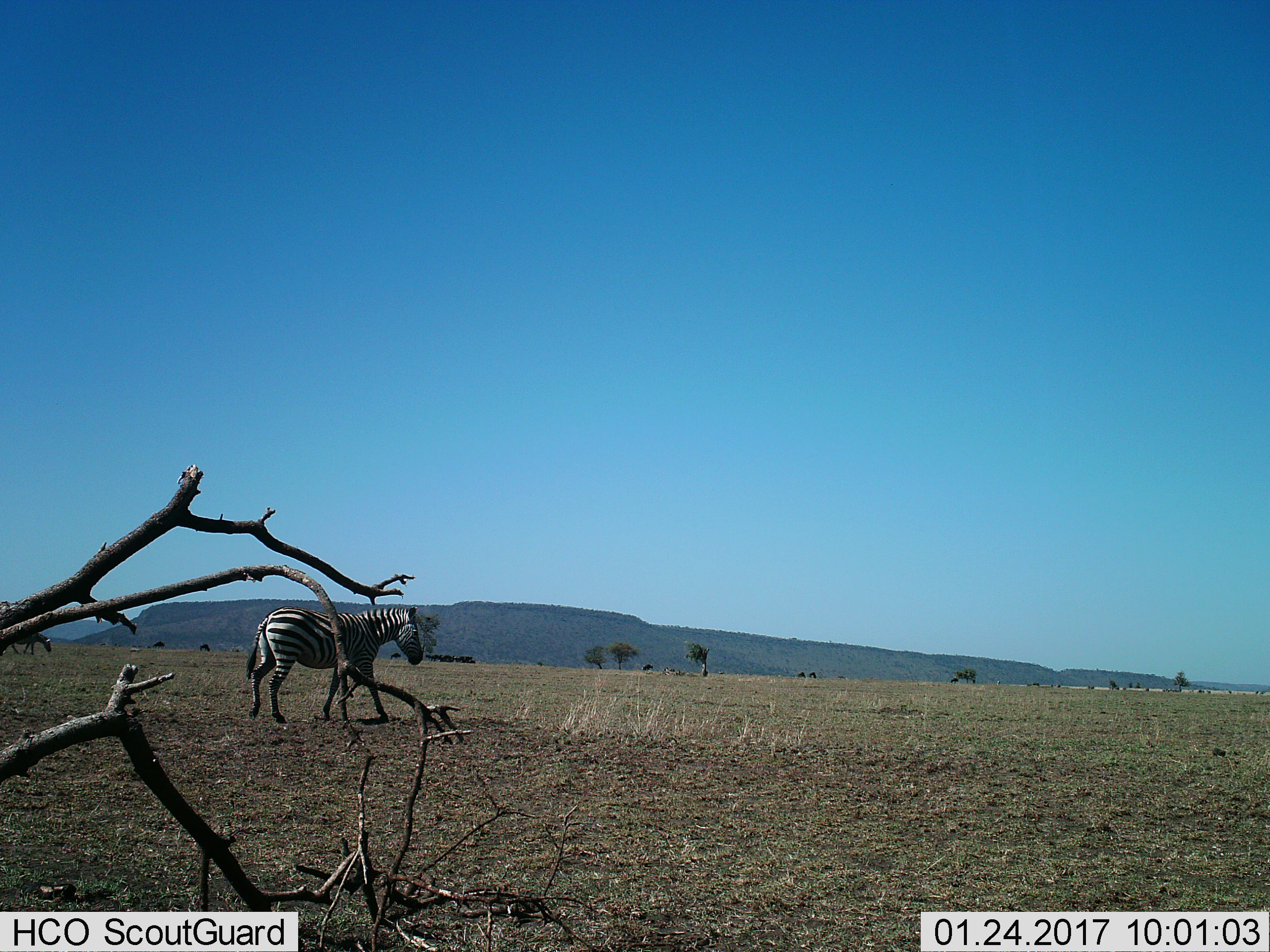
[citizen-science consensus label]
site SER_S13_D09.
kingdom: Animalia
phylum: Chordata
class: Mammalia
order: Perissodactyla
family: Equidae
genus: Equus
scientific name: Equus quagga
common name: plains zebra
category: zebraplains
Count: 1.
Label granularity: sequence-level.